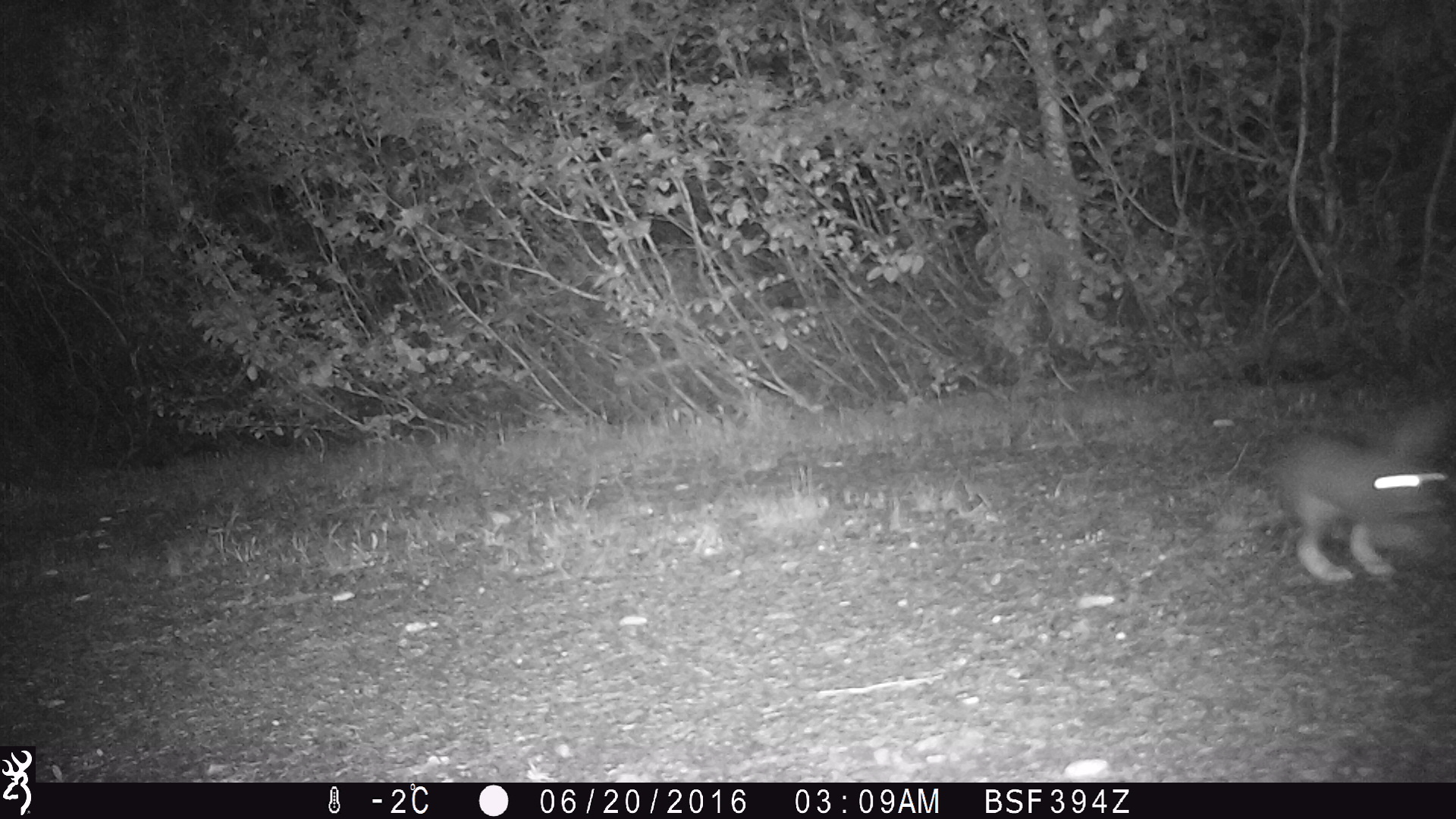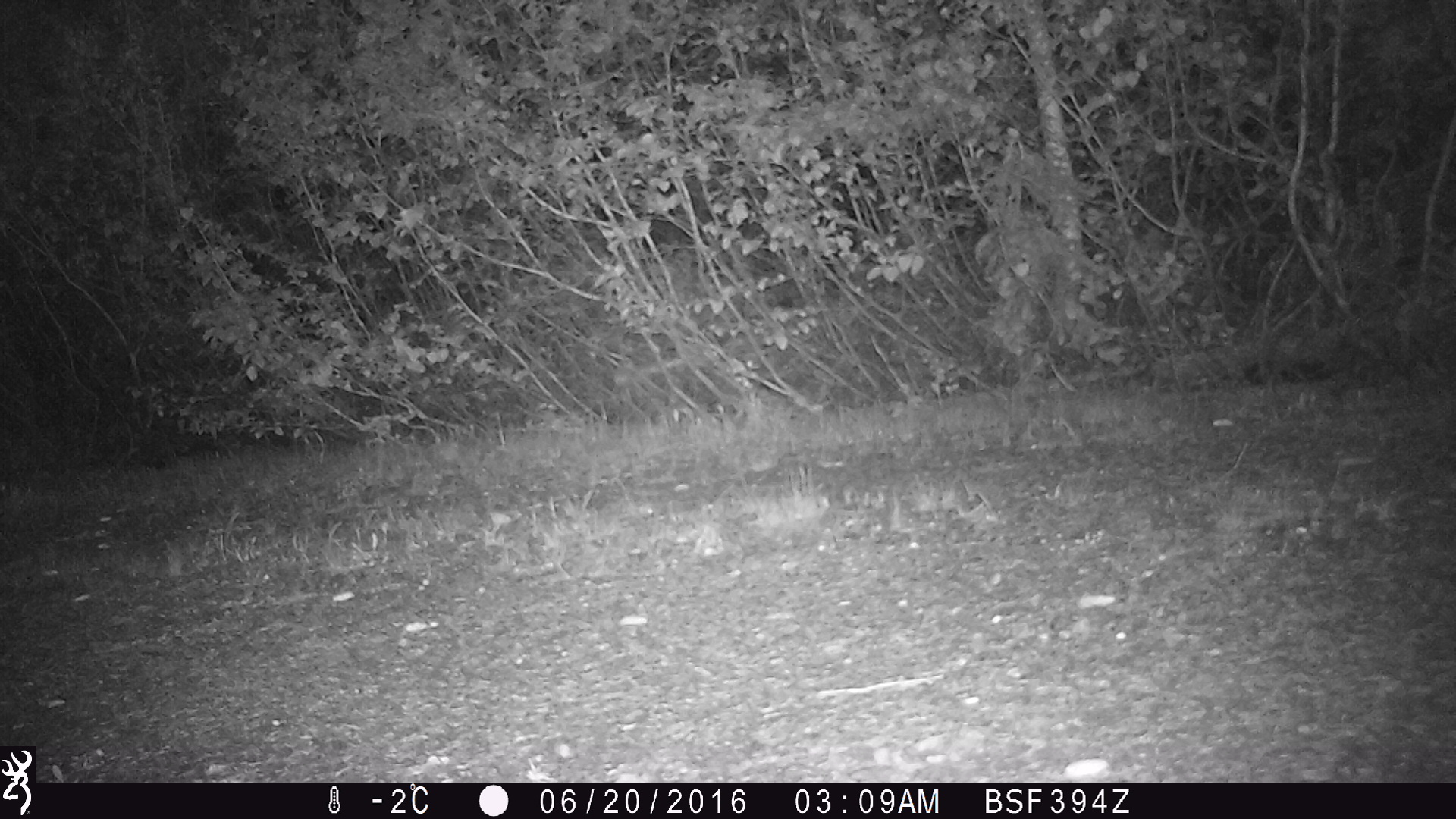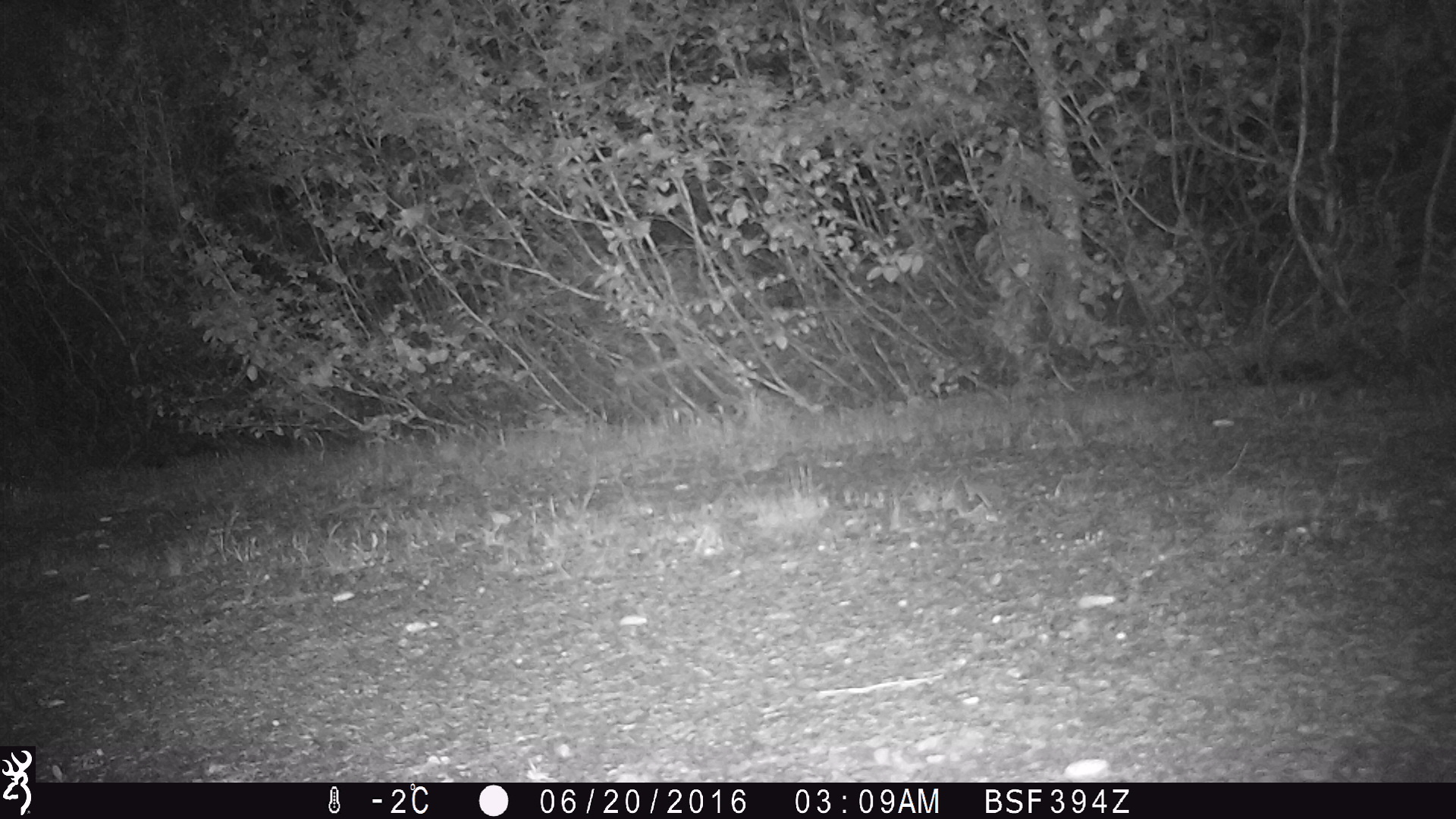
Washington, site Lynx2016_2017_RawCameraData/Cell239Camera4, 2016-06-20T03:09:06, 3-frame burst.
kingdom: Animalia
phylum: Chordata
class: Mammalia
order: Lagomorpha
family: Leporidae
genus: Lepus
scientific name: Lepus americanus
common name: snowshoe hare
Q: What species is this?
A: Lepus americanus (snowshoe hare).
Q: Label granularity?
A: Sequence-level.